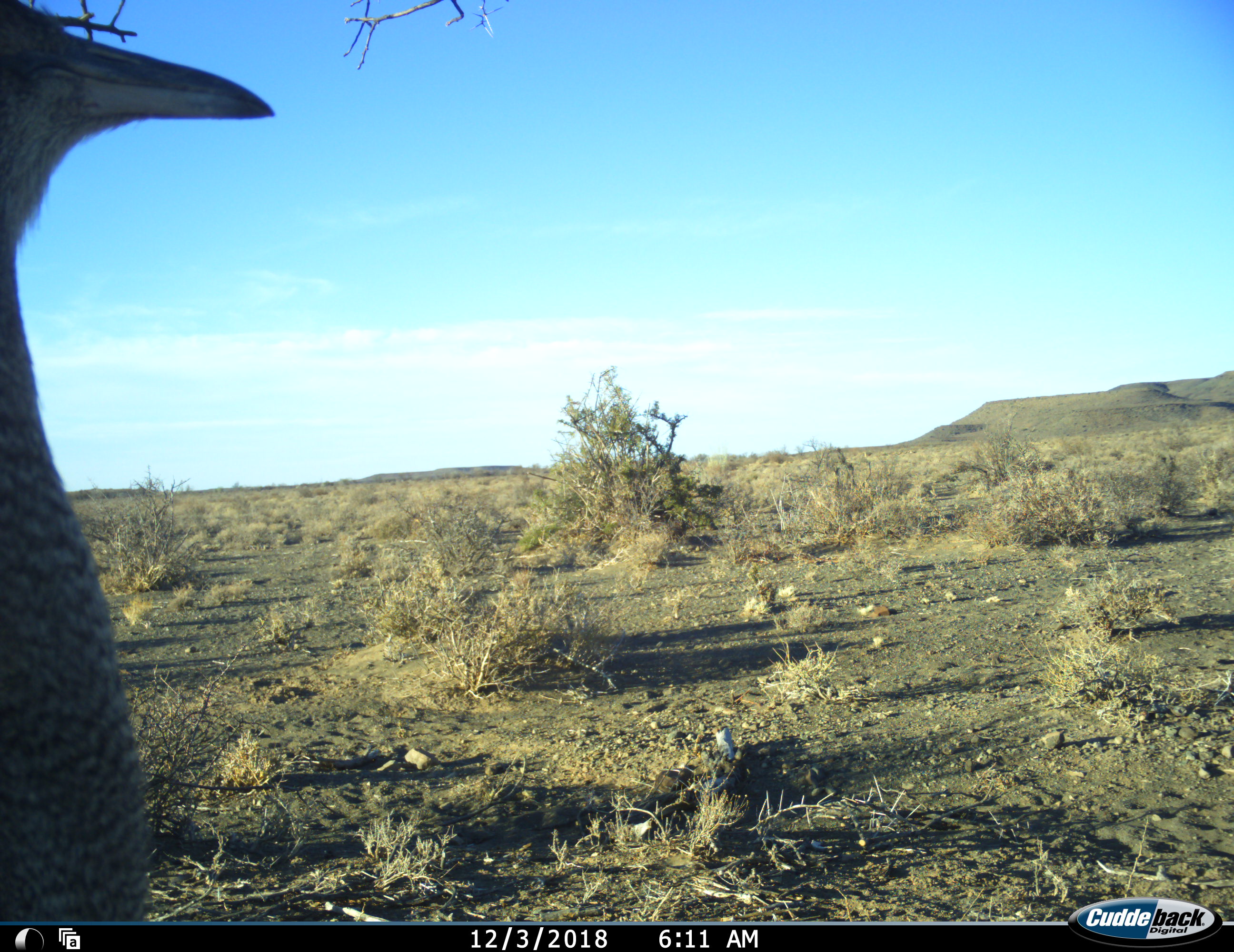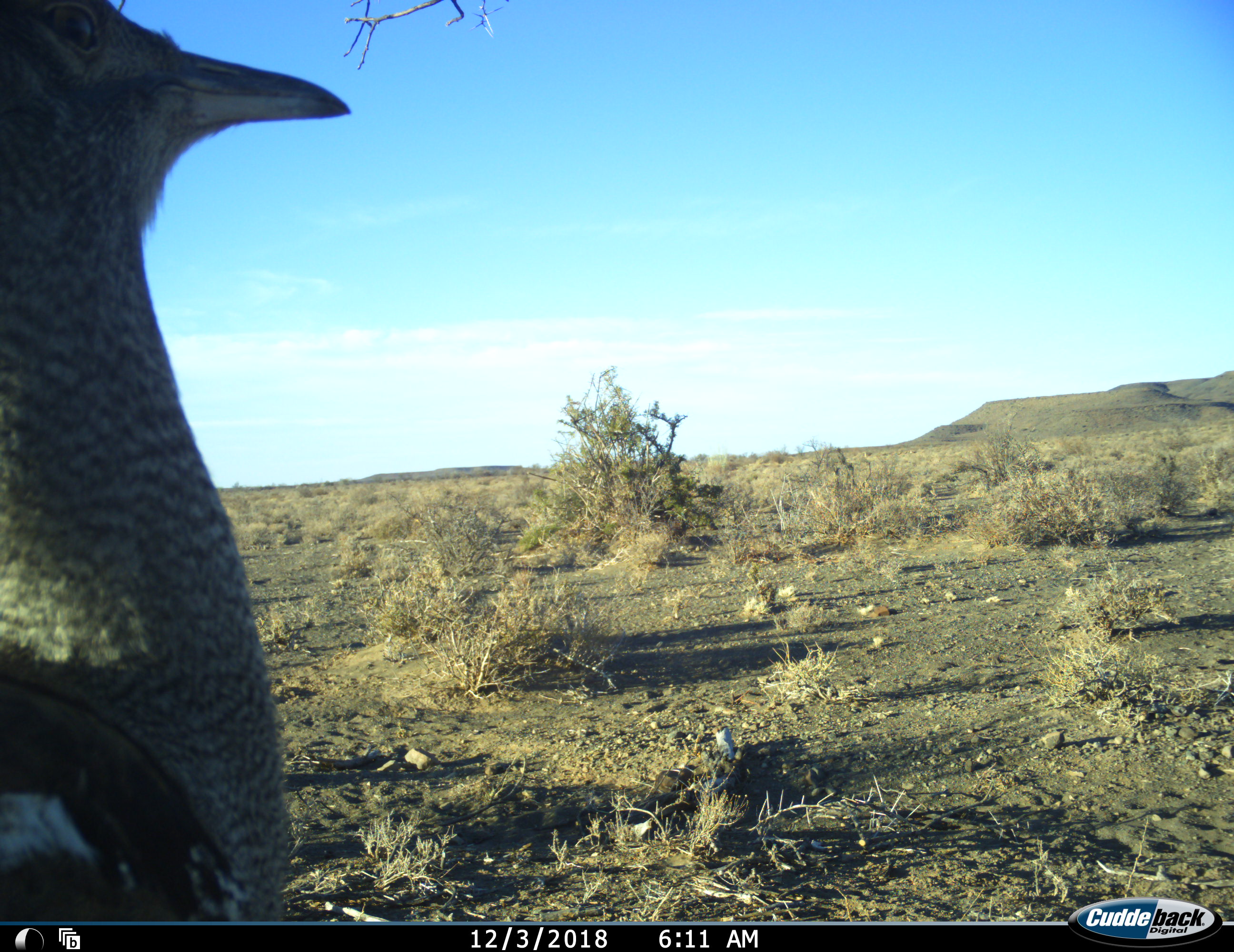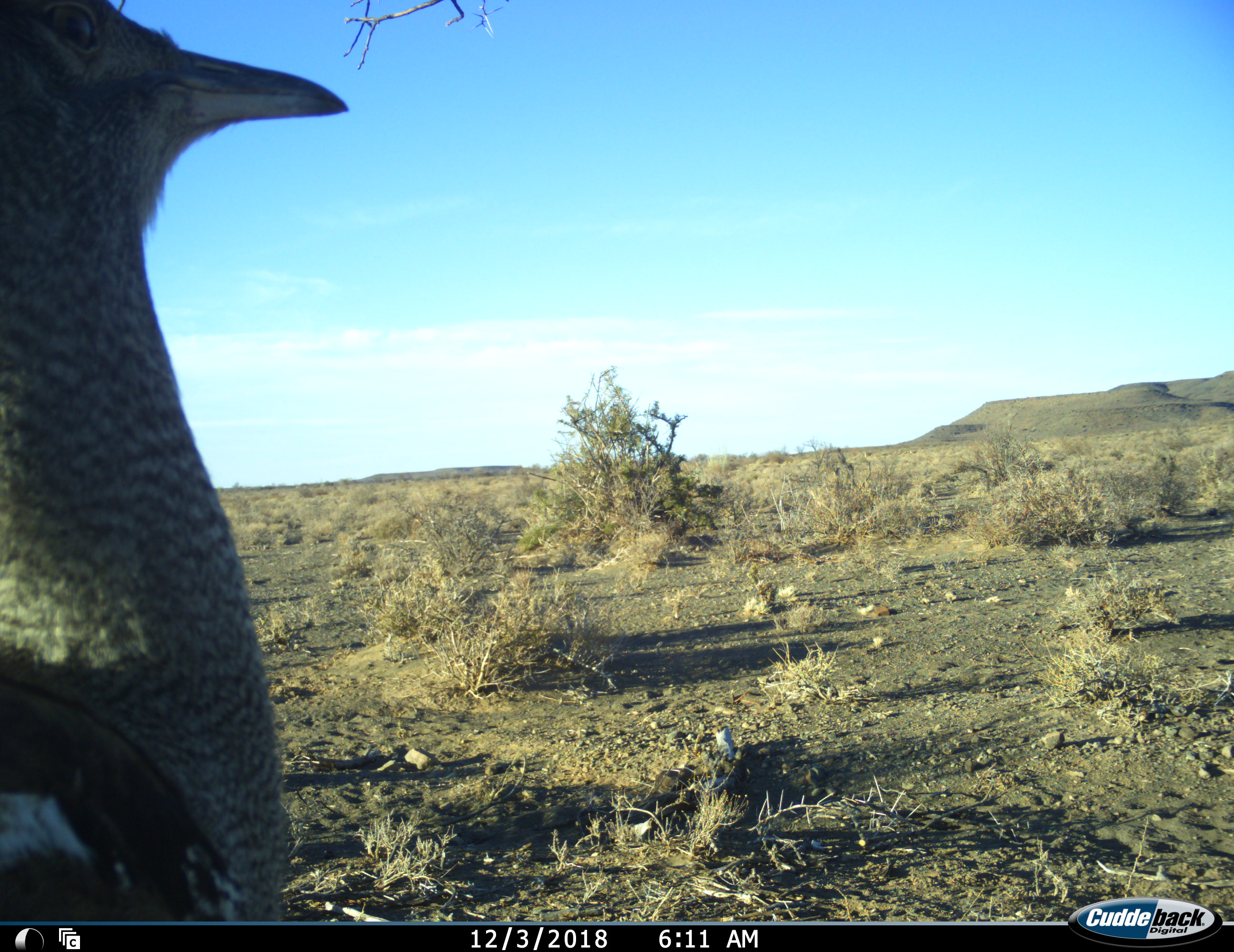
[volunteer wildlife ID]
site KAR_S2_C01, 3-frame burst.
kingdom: Animalia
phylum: Chordata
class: Aves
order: Otidiformes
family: Otididae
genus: Ardeotis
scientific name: Ardeotis kori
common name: kori bustard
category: bustardkori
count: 1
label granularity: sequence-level